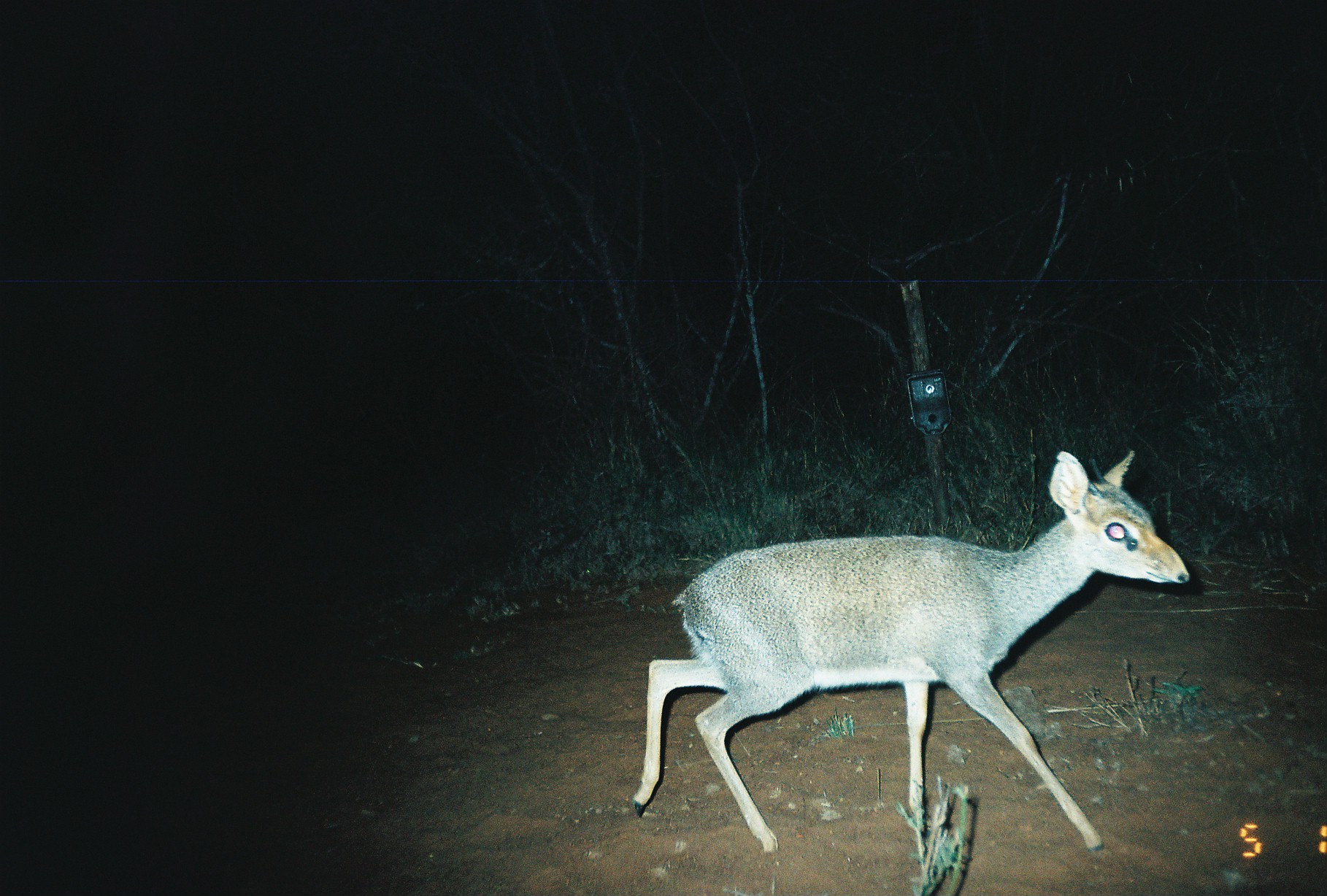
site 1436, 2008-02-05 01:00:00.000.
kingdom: Animalia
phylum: Chordata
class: Mammalia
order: Artiodactyla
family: Bovidae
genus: Madoqua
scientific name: Madoqua guentheri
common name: günther's dik-dik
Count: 1.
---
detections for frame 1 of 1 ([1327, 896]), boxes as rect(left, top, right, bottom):
madoqua guentheri: rect(630, 448, 1191, 853)